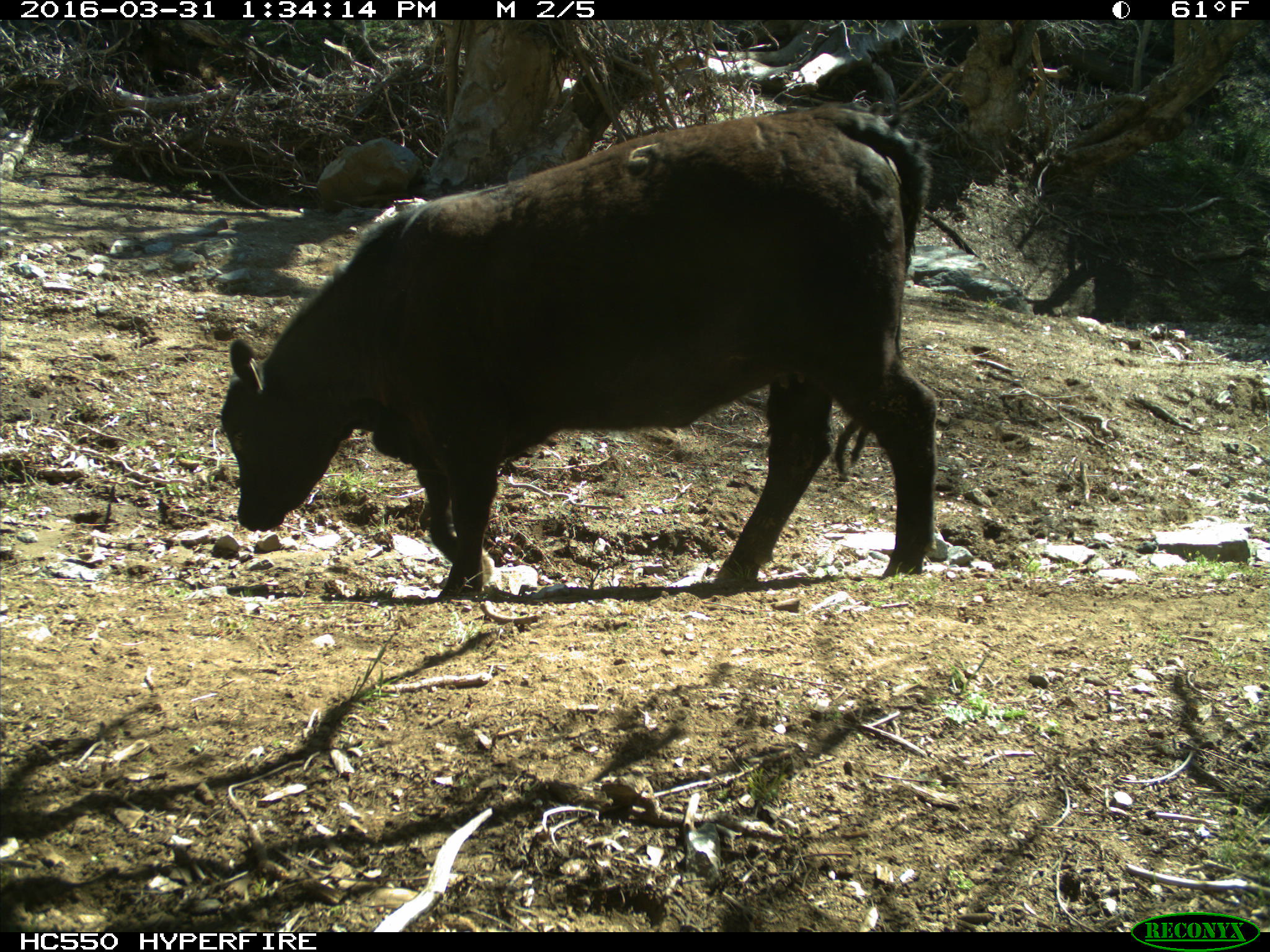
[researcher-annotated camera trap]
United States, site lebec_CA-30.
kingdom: Animalia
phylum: Chordata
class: Mammalia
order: Artiodactyla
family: Bovidae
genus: Bos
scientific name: Bos taurus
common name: domestic cow